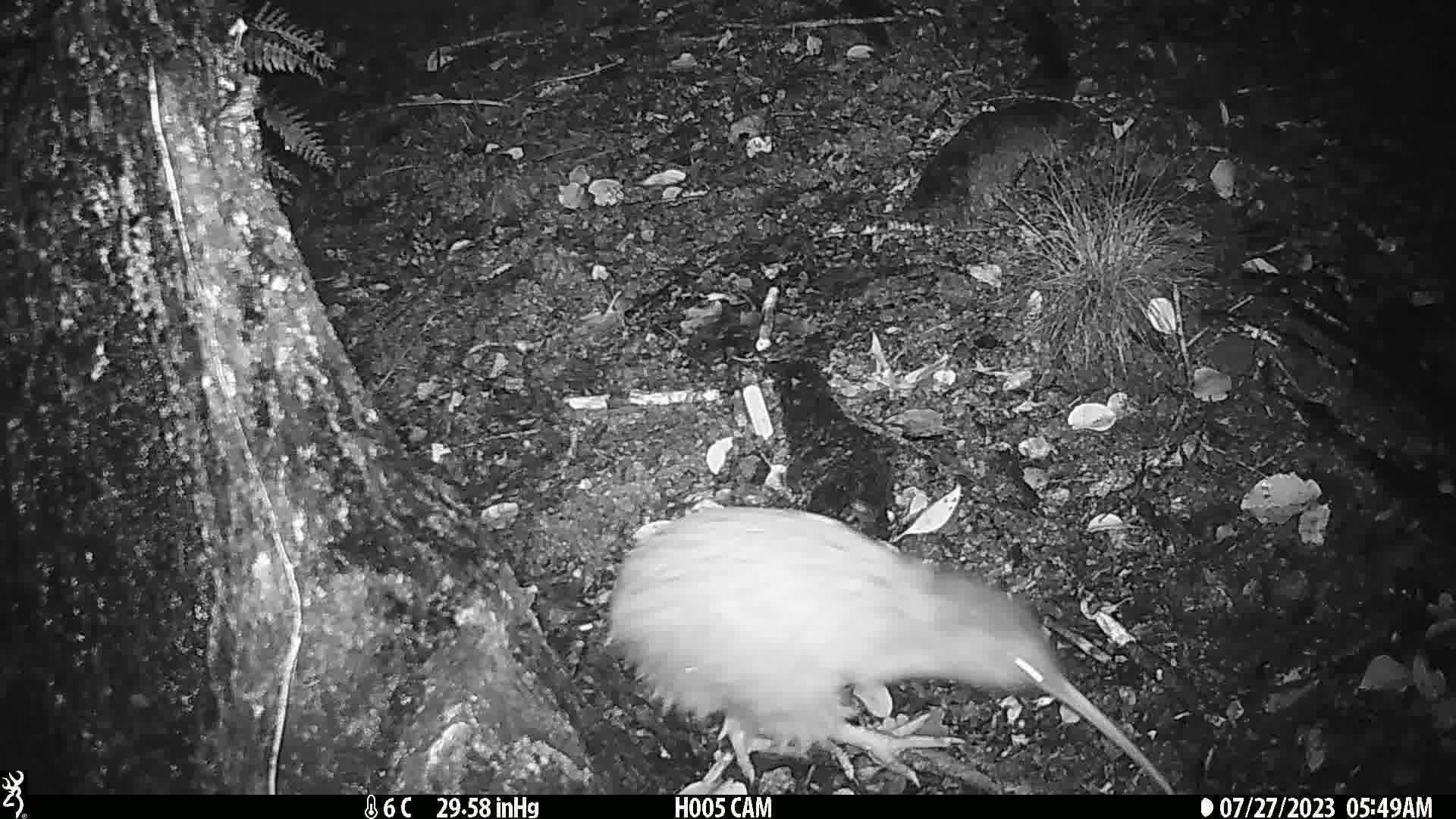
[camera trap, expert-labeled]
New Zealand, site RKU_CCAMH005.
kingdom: Animalia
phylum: Chordata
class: Aves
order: Apterygiformes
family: Apterygidae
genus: Apteryx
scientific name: Apteryx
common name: kiwi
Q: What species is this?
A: Kiwi (Apteryx).